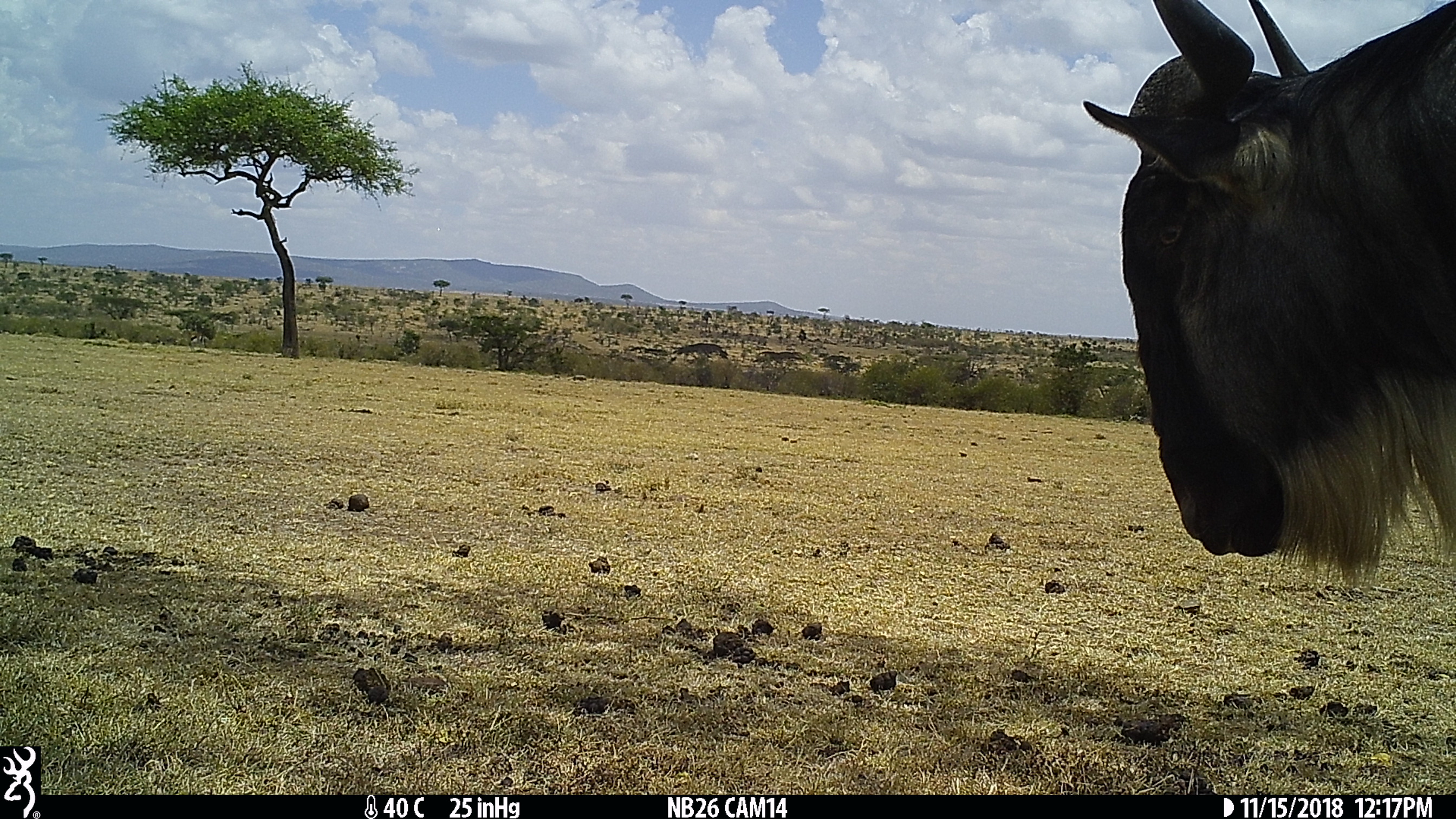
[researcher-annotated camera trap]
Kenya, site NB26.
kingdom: Animalia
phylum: Chordata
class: Mammalia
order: Artiodactyla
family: Bovidae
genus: Connochaetes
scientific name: Connochaetes taurinus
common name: blue wildebeest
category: wildebeest